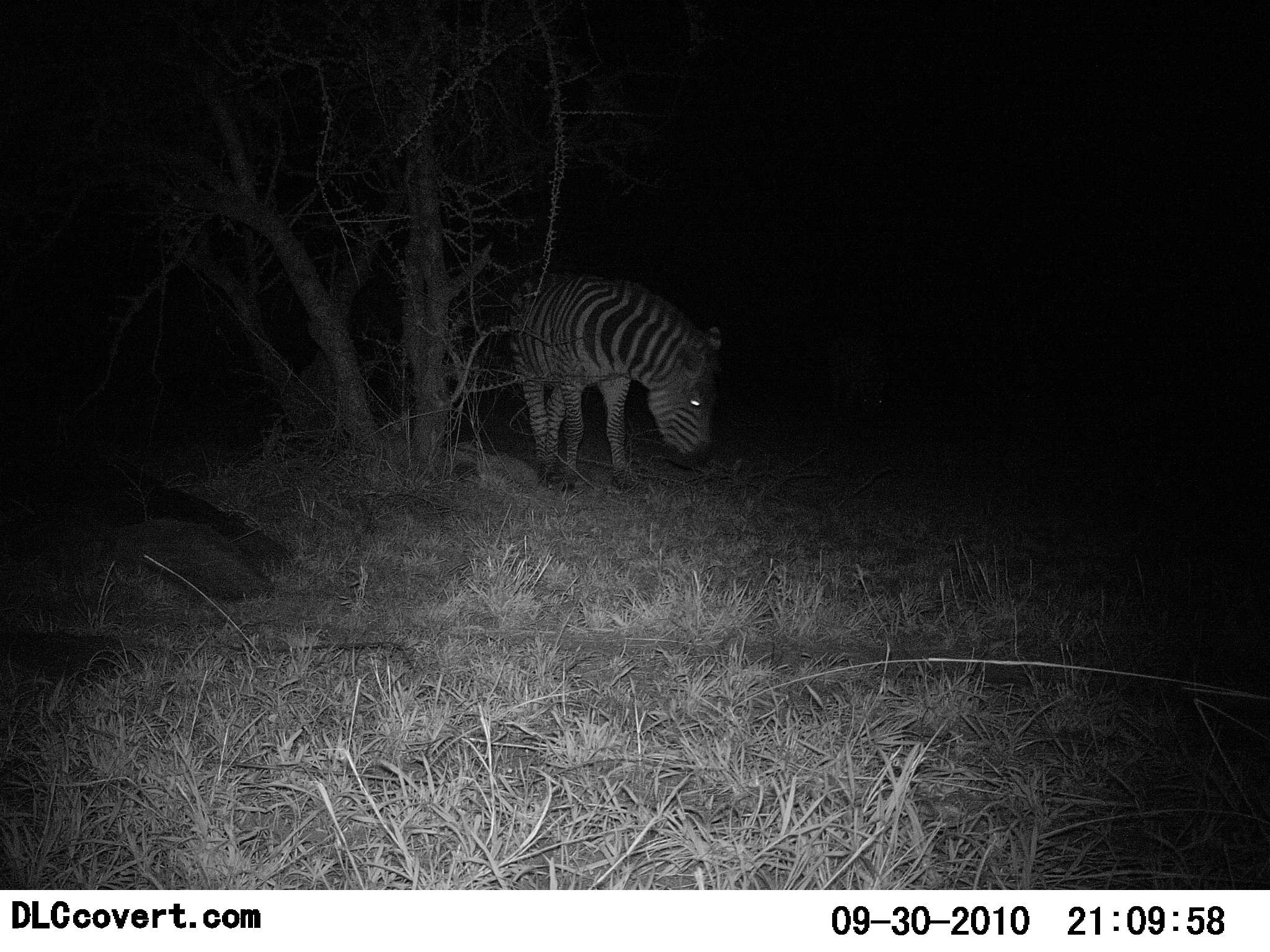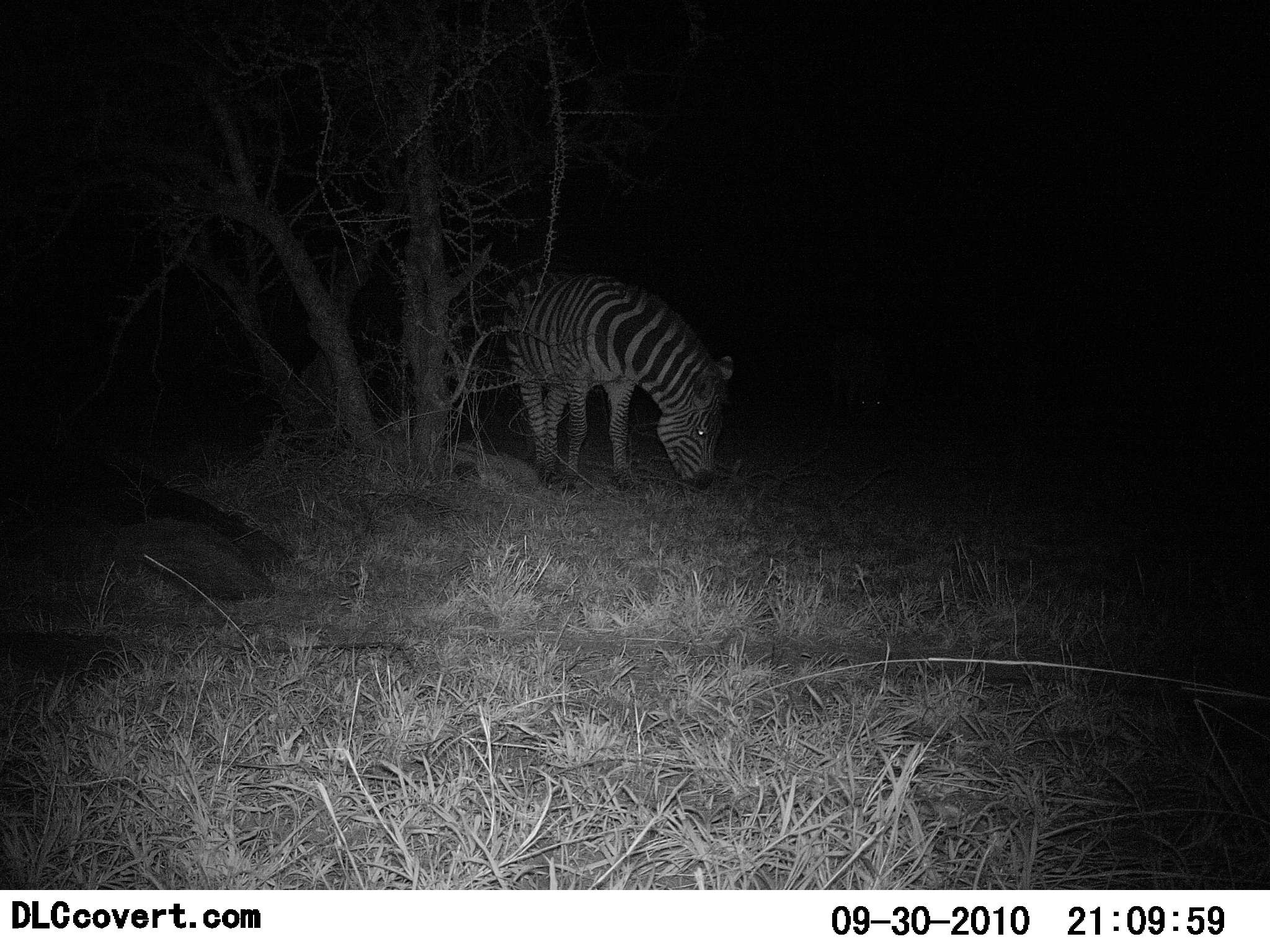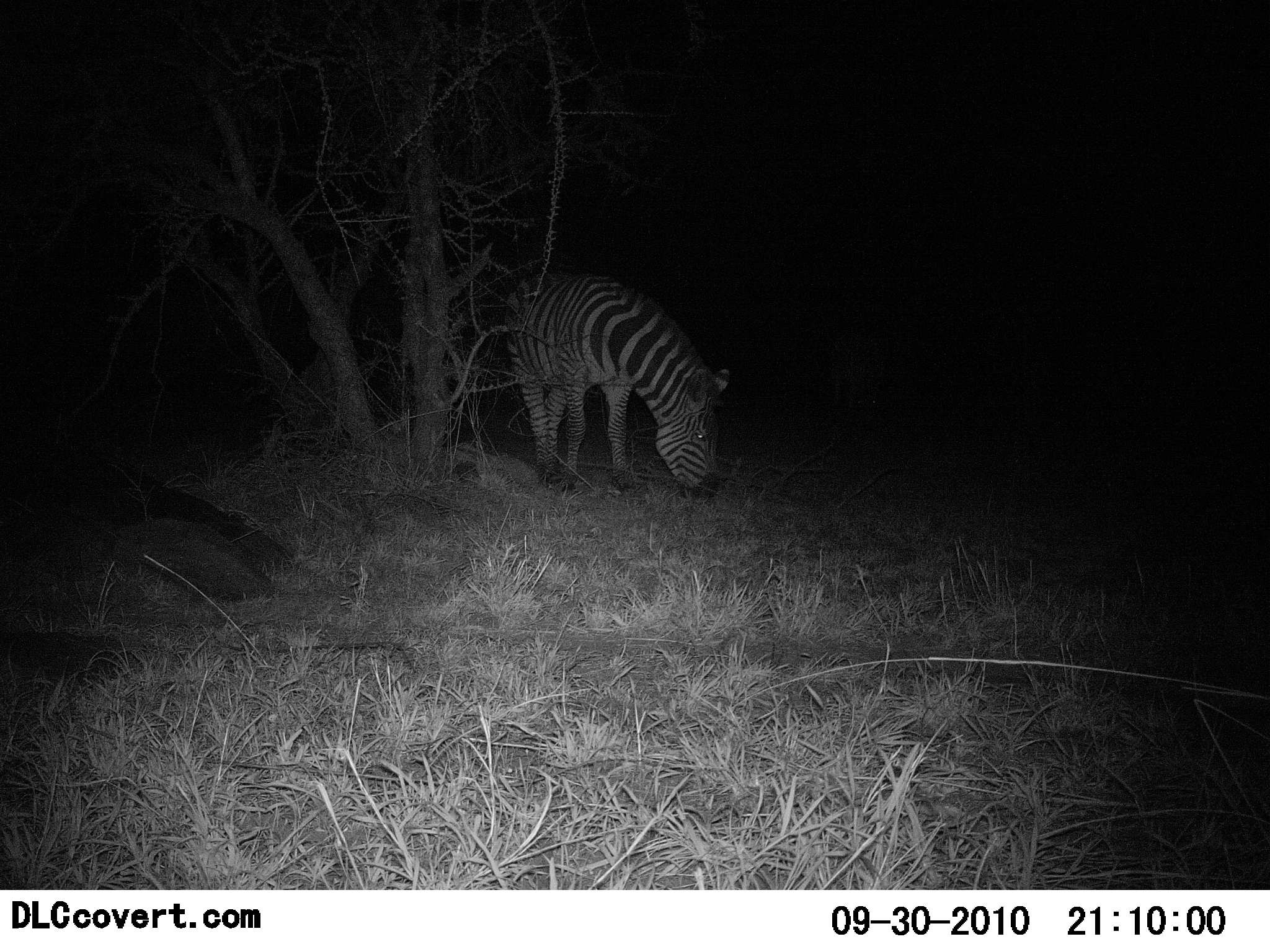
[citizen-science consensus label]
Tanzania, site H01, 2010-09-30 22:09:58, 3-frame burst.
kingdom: Animalia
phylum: Chordata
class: Mammalia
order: Perissodactyla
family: Equidae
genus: Equus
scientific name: Equus quagga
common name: plains zebra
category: zebra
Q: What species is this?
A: Zebra (plains zebra) (Equus quagga).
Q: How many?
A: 1.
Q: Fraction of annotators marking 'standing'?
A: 13%.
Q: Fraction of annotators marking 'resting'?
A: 0%.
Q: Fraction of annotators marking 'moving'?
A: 0%.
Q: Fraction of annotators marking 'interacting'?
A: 0%.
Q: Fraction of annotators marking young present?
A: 0%.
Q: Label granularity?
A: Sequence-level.